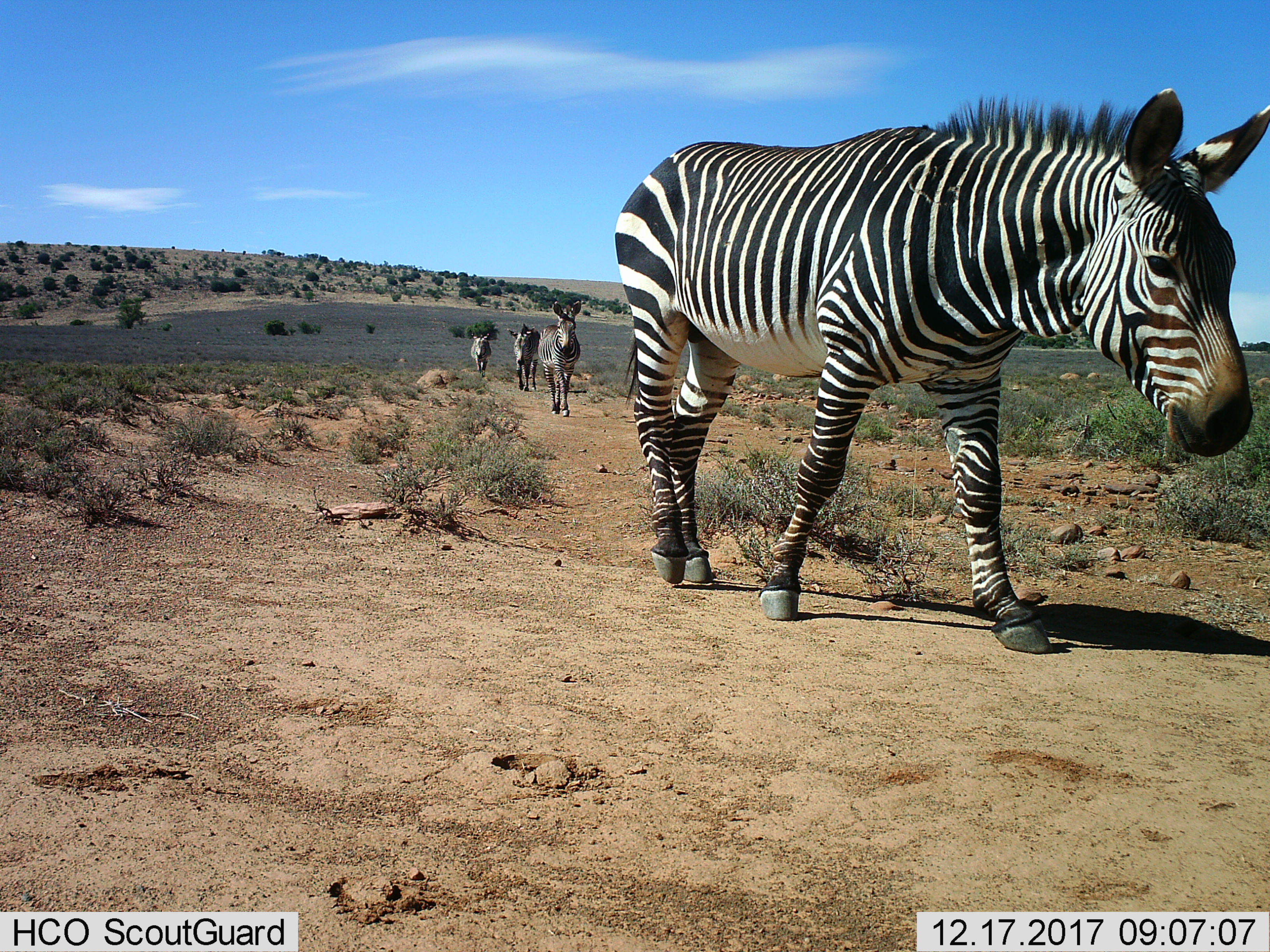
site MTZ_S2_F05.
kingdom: Animalia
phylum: Chordata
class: Mammalia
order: Perissodactyla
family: Equidae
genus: Equus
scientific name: Equus zebra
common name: mountain zebra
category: zebramountain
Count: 4.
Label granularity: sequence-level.